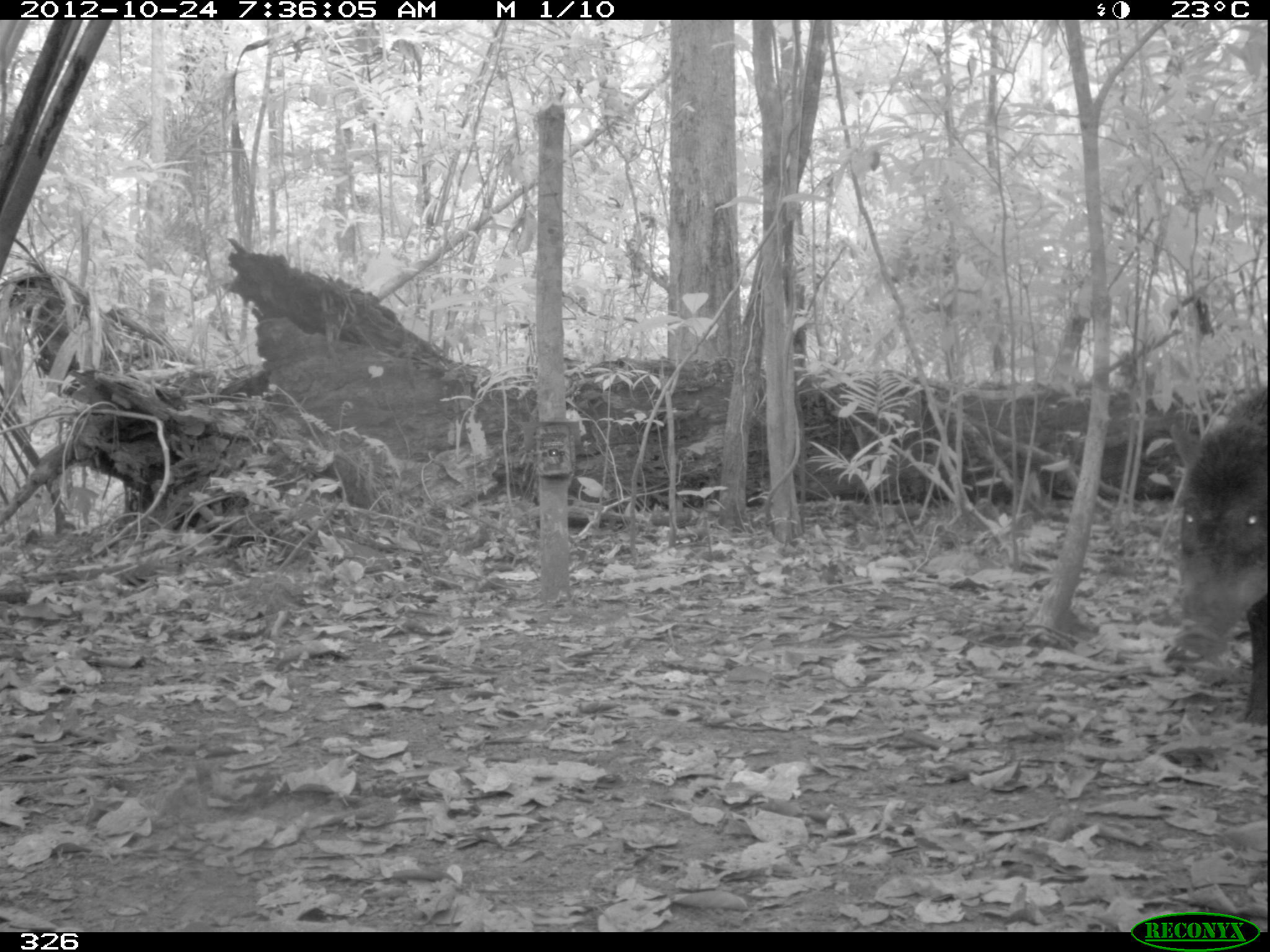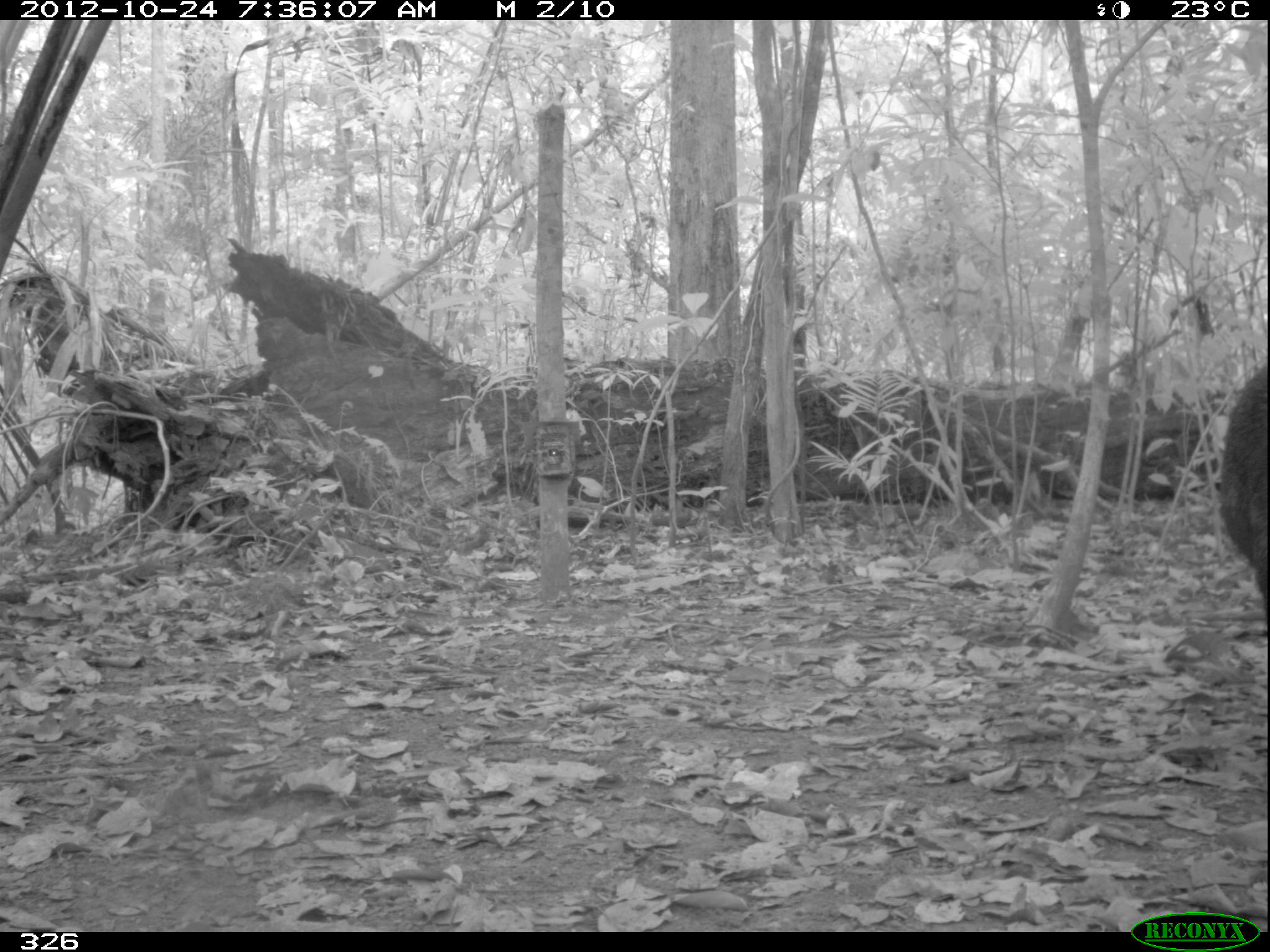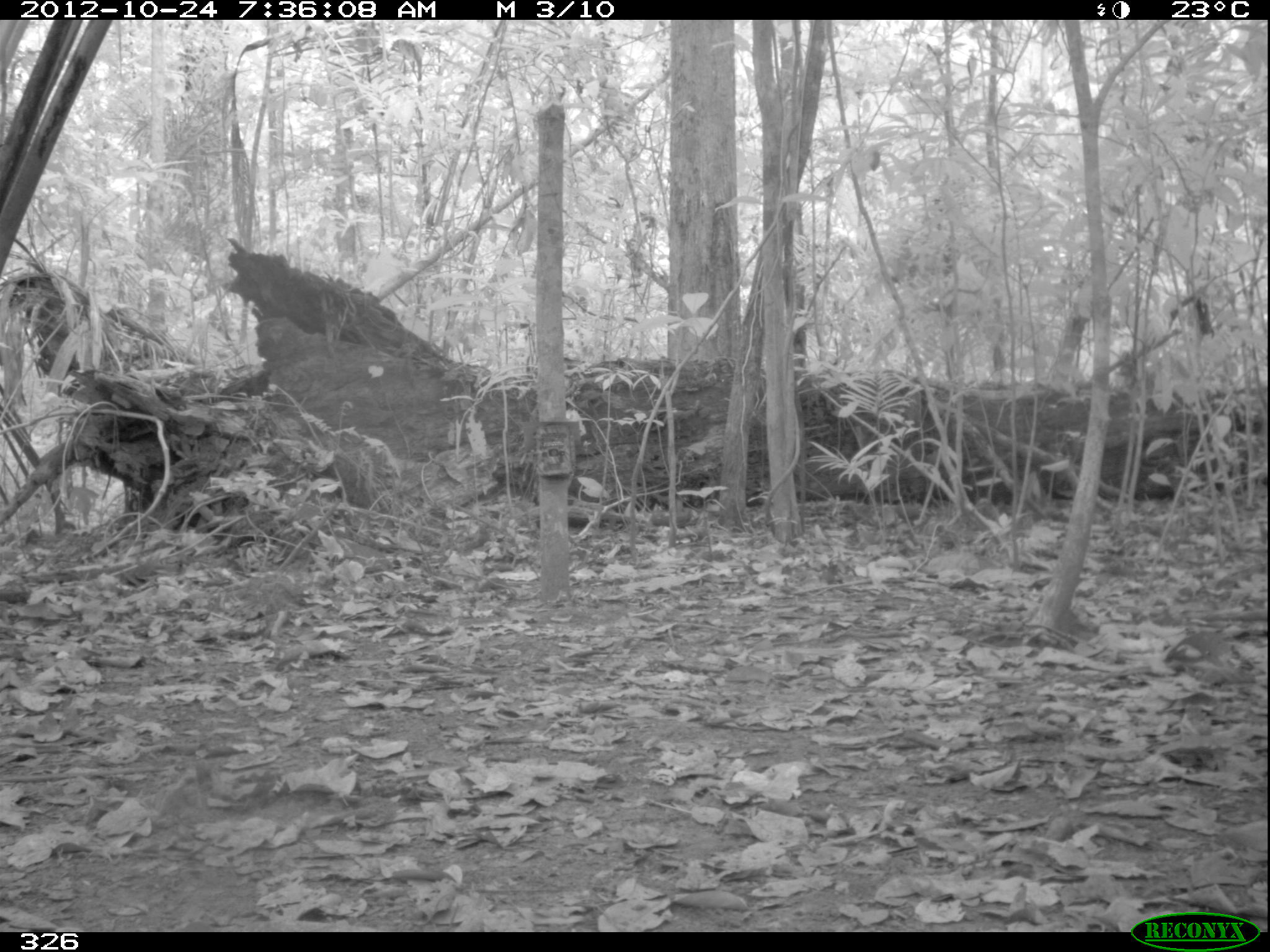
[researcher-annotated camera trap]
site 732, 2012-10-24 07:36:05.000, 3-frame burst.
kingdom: Animalia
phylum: Chordata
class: Mammalia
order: Artiodactyla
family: Tayassuidae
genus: Tayassu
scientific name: Tayassu pecari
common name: white-lipped peccary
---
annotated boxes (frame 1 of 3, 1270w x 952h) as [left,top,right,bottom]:
tayassu pecari: [1175,385,1266,726]